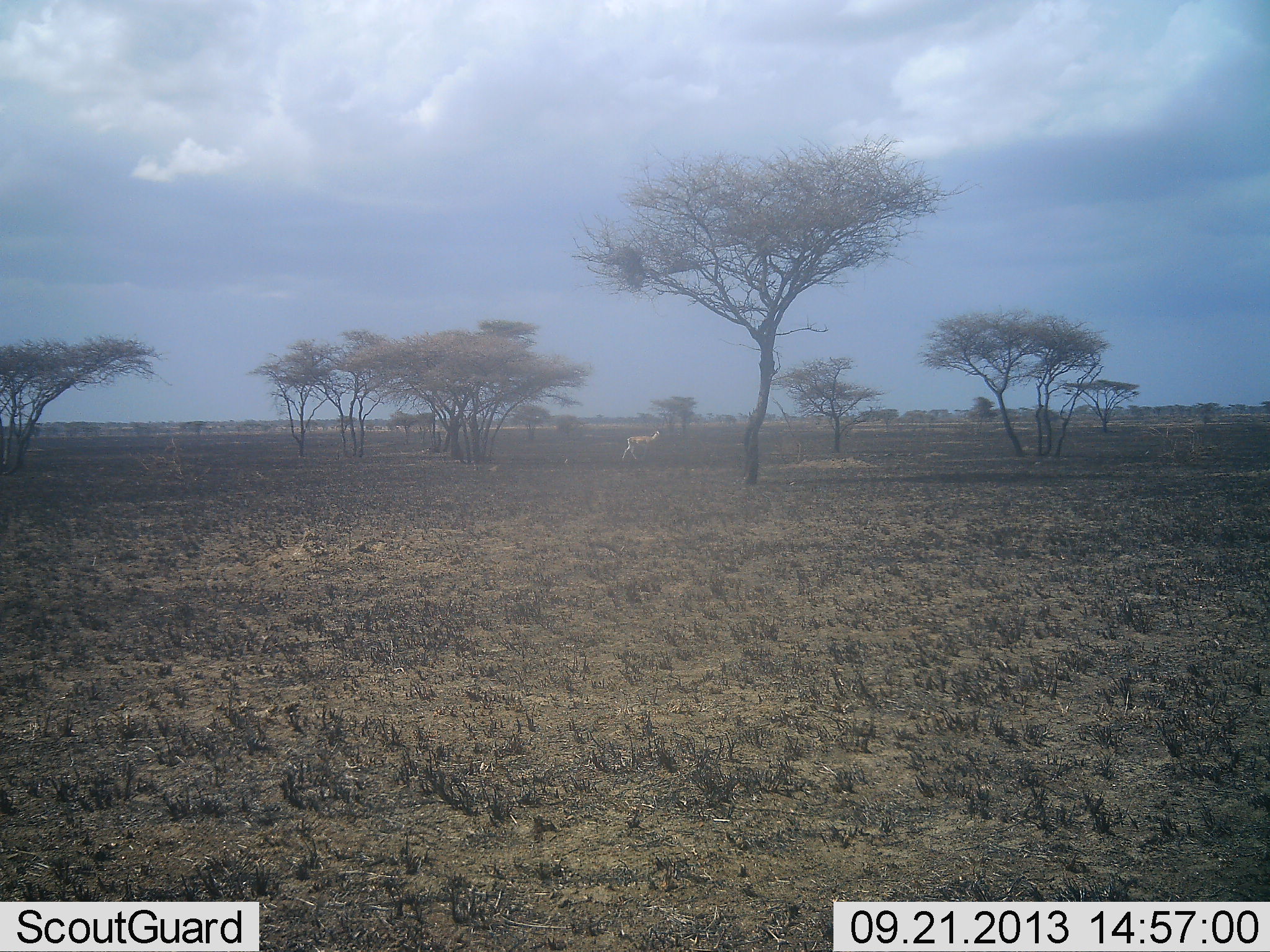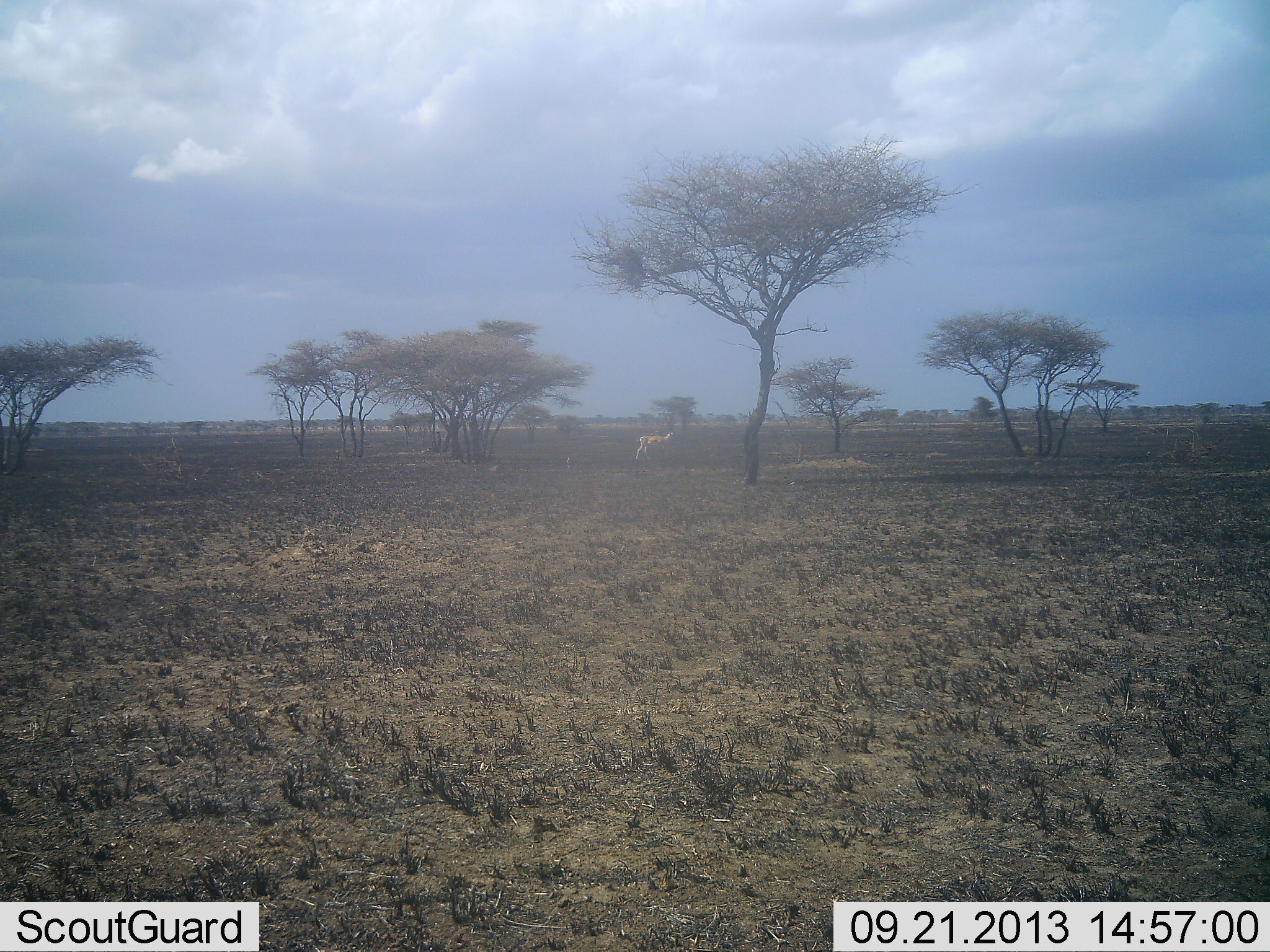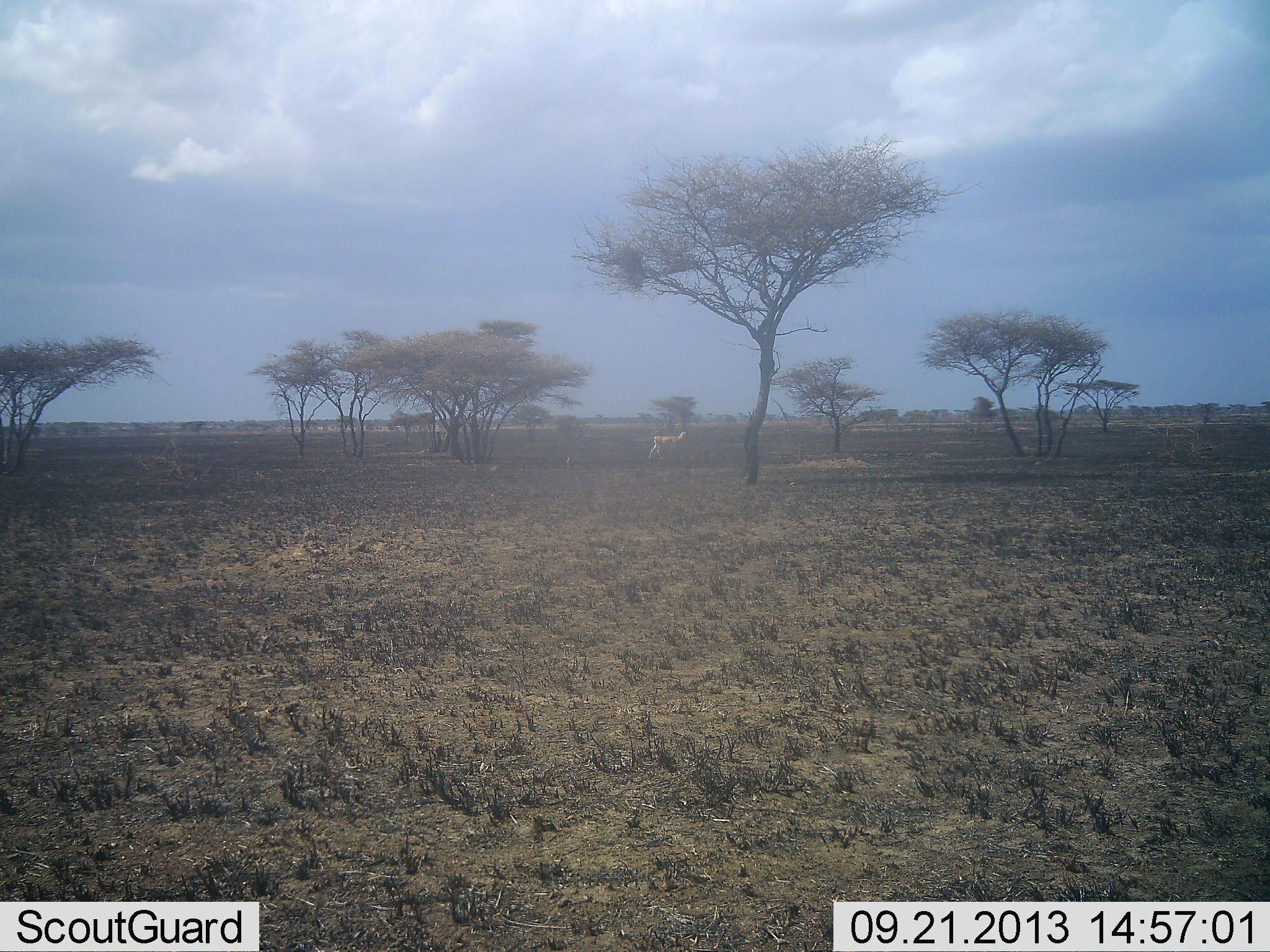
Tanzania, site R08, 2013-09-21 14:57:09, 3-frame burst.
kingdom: Animalia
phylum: Chordata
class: Mammalia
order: Artiodactyla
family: Bovidae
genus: Nanger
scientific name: Nanger granti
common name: grant's gazelle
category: gazellegrants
Gazellegrants (grant's gazelle) (Nanger granti), count 1. Behavior (volunteer vote fractions): standing 0%, resting 0%, moving 100%, interacting 0%. Young present (vote fraction): 0%. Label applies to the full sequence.